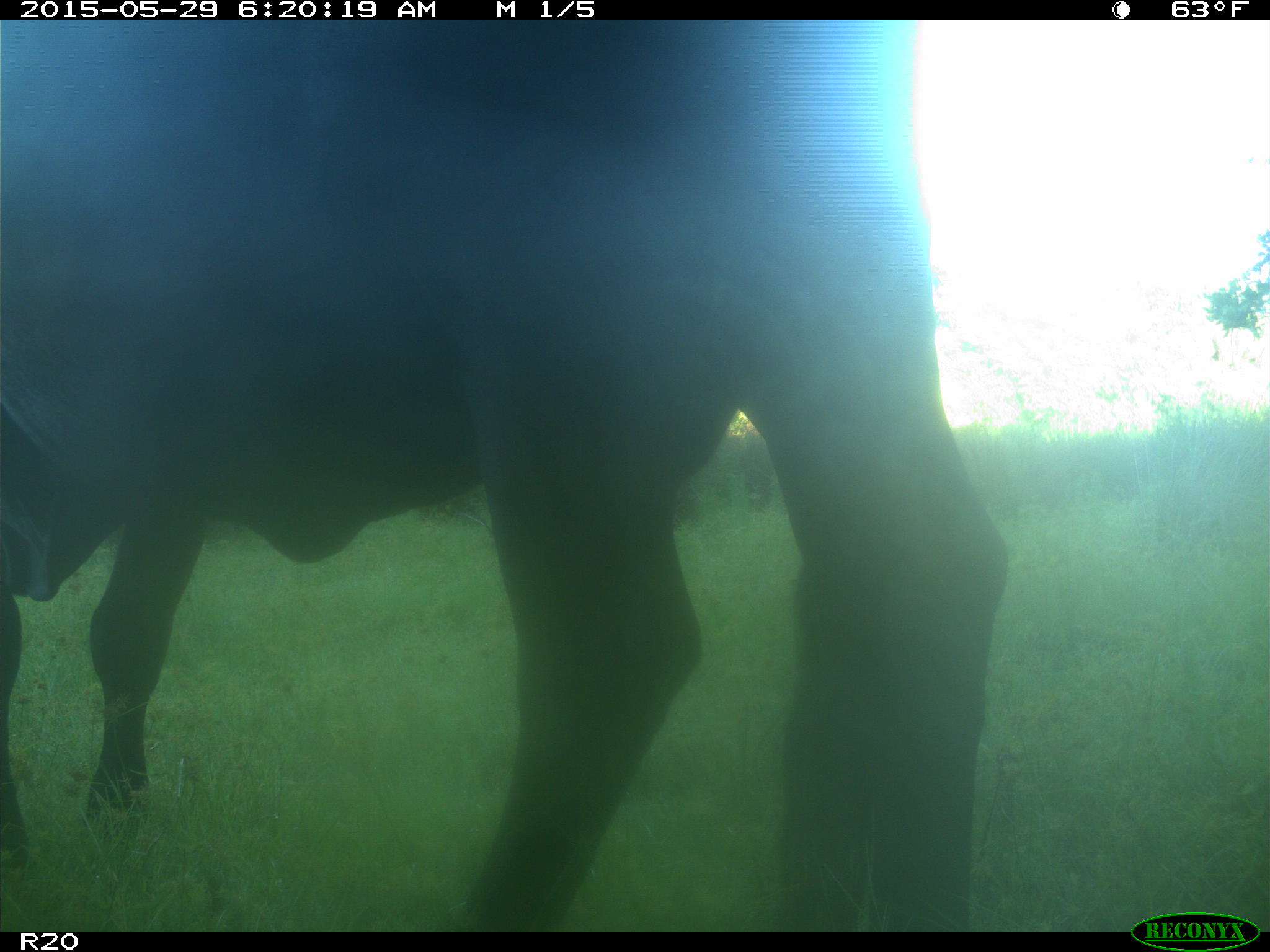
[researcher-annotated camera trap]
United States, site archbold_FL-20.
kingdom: Animalia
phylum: Chordata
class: Mammalia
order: Artiodactyla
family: Bovidae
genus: Bos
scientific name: Bos taurus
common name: domestic cow